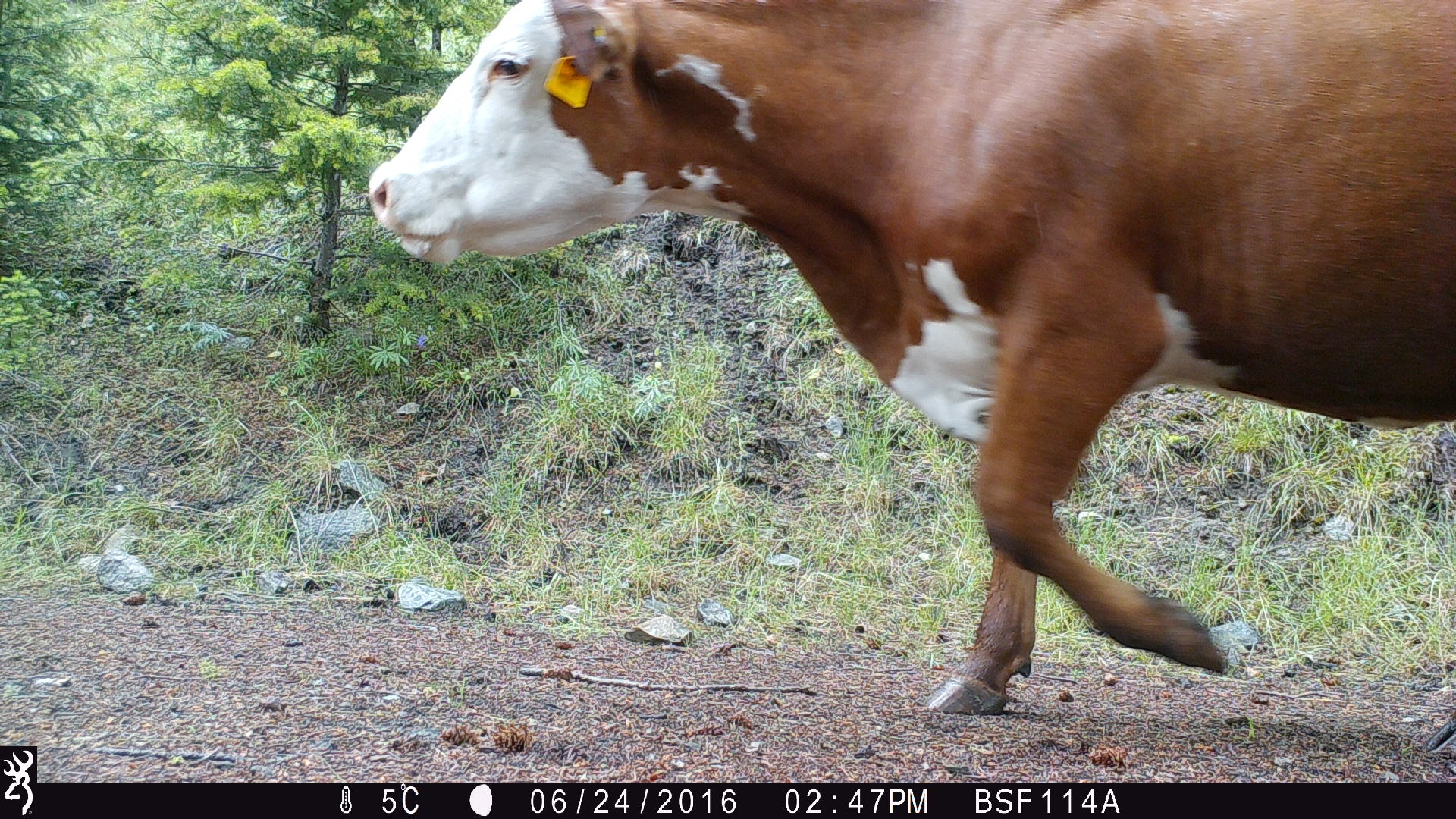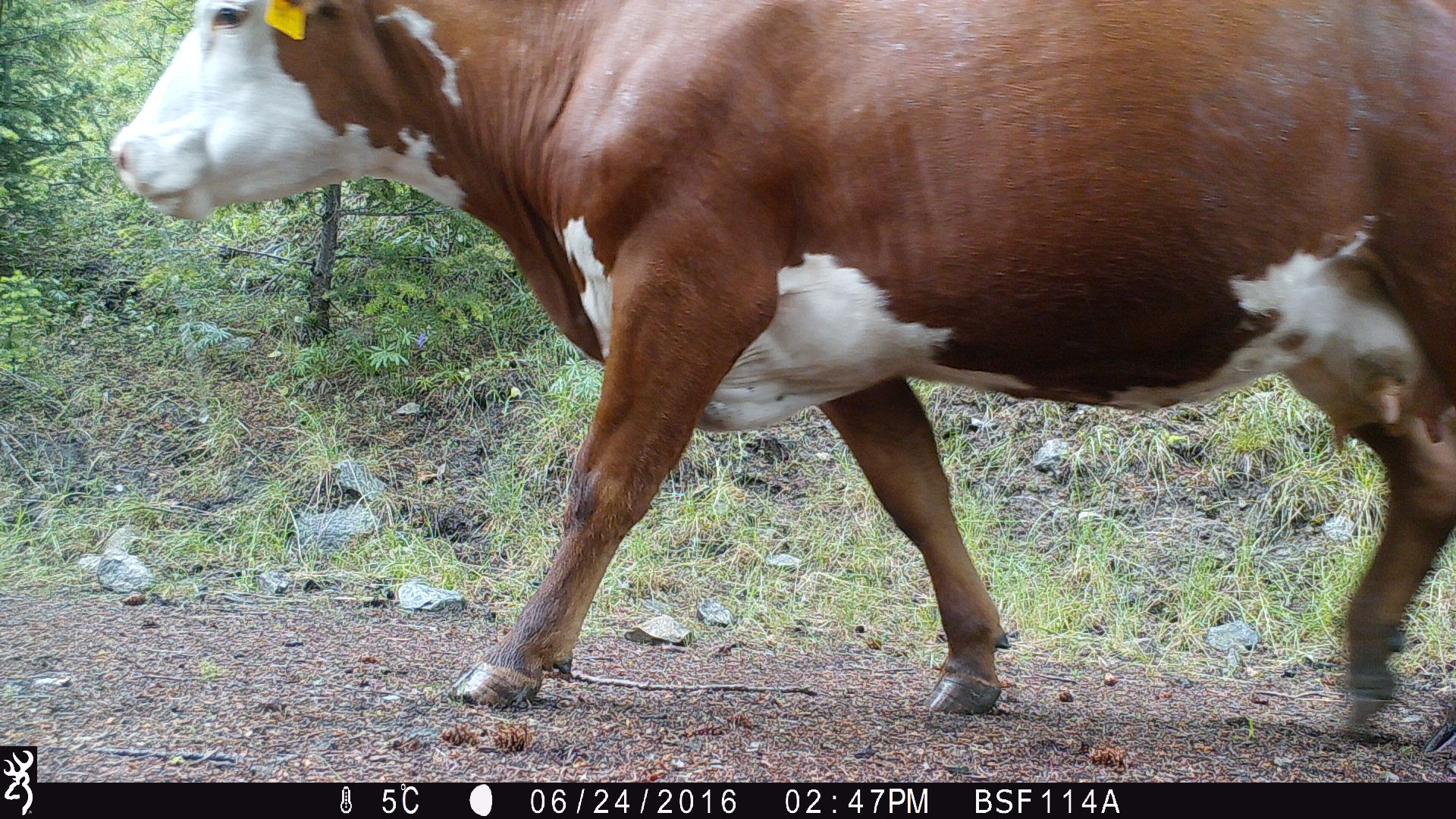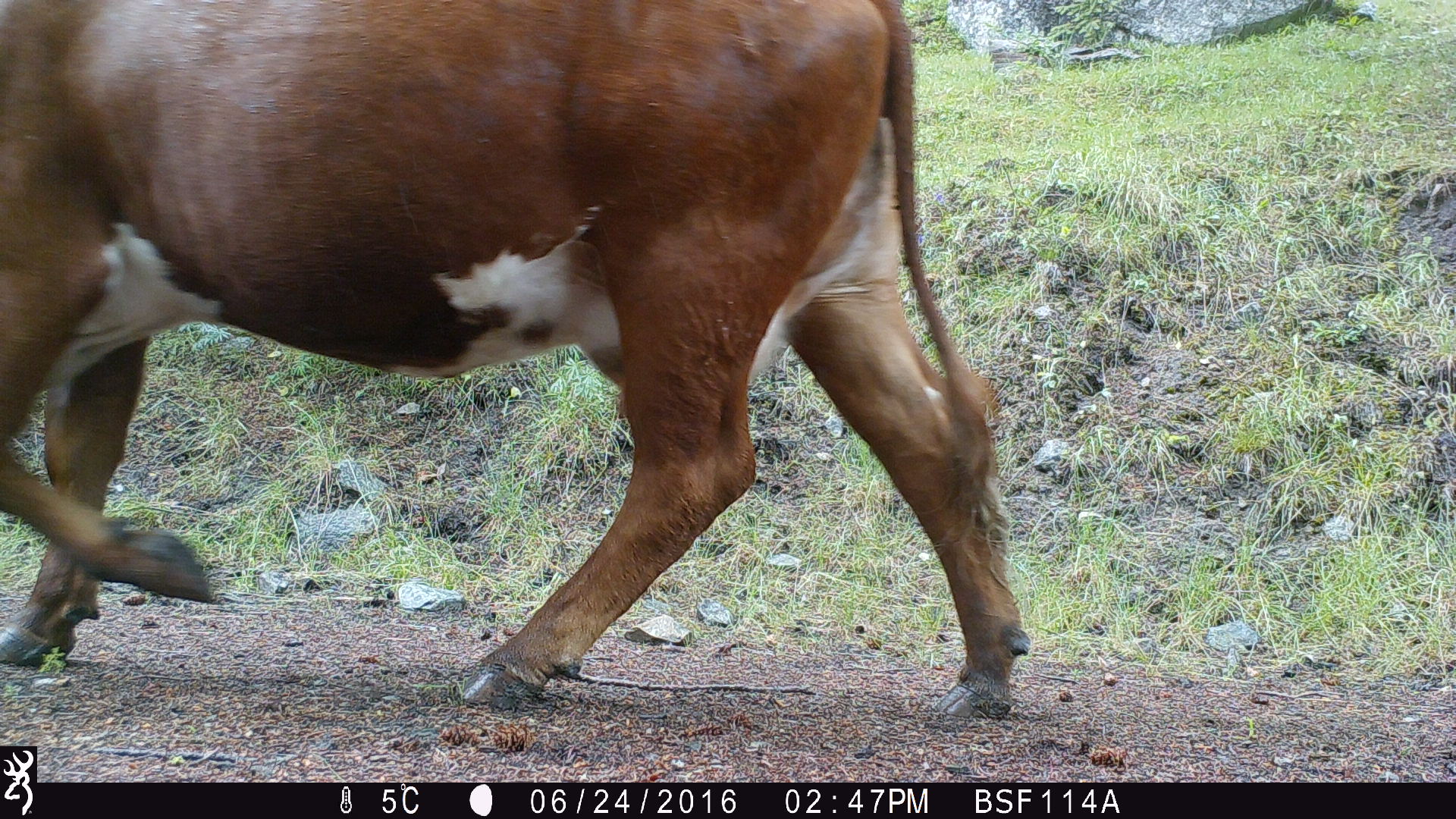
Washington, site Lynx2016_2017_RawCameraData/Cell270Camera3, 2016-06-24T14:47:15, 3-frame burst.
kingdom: Animalia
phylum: Chordata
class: Mammalia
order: Artiodactyla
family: Bovidae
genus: Bos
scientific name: Bos taurus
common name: domestic cattle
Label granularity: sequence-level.